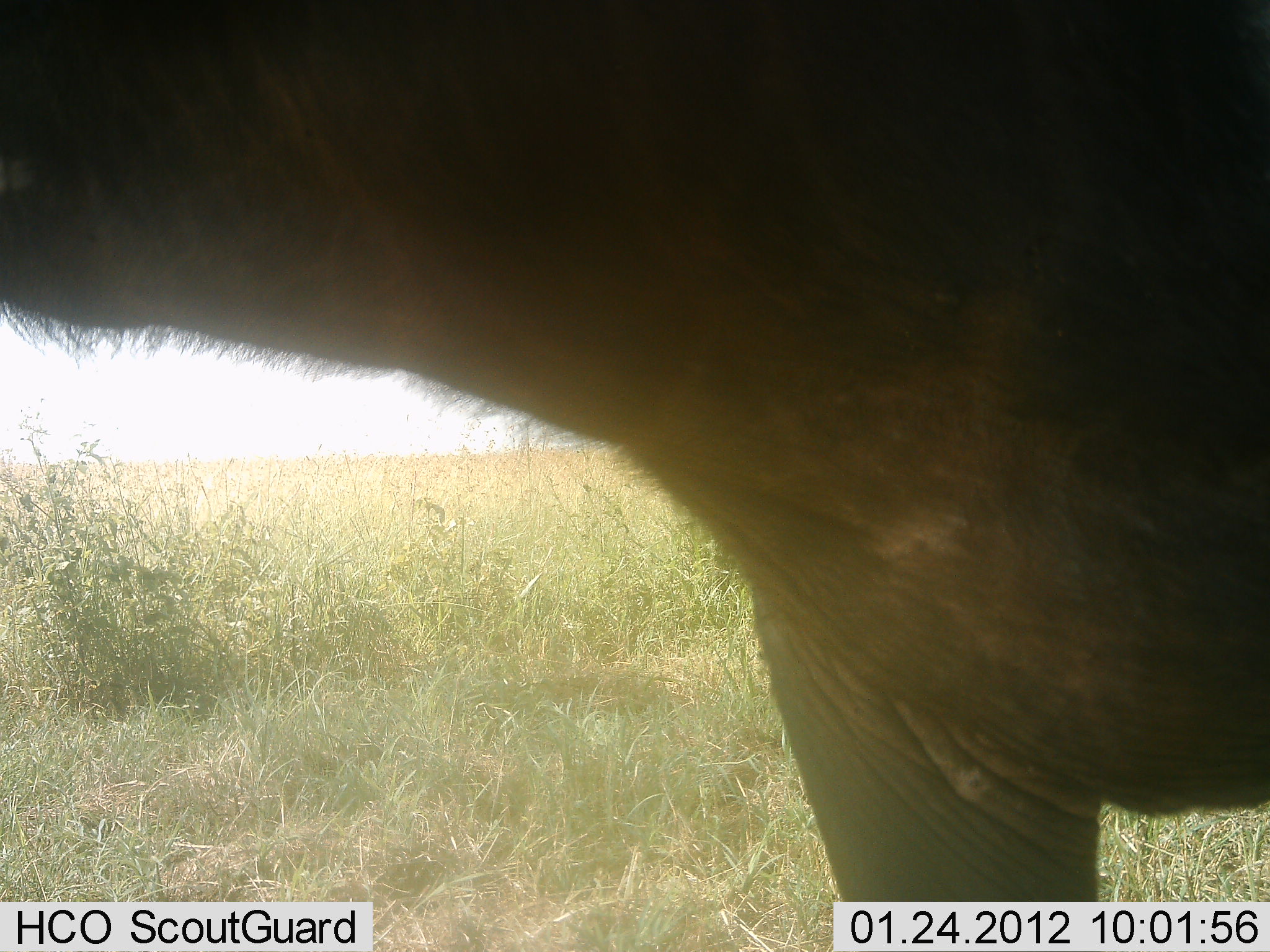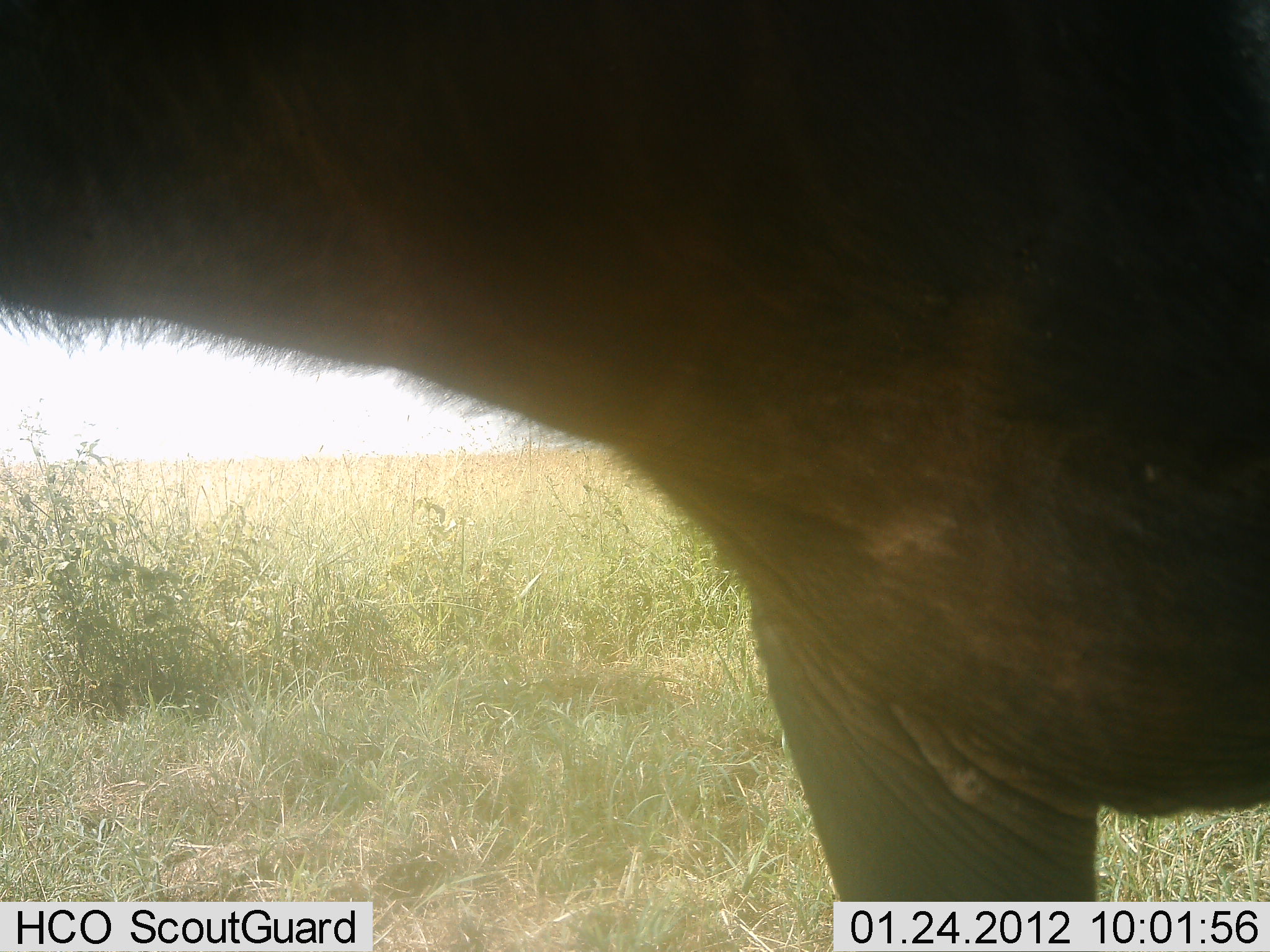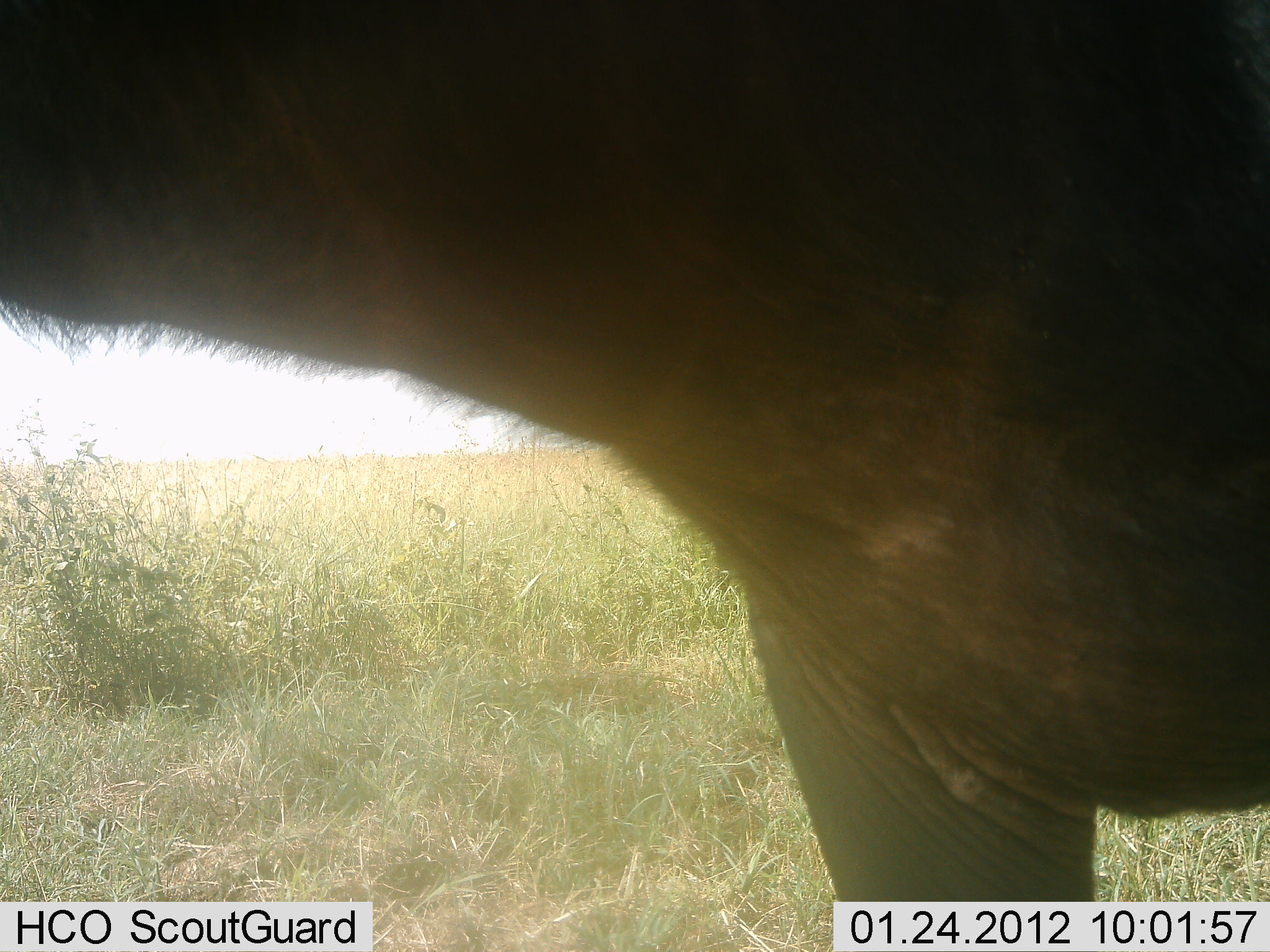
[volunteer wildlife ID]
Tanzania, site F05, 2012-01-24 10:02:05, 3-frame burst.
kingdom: Animalia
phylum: Chordata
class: Mammalia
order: Artiodactyla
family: Bovidae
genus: Syncerus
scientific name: Syncerus caffer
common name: cape buffalo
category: buffalo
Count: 1.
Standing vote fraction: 100%.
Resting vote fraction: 0%.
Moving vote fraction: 0%.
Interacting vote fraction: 0%.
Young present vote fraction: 0%.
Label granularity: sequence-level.